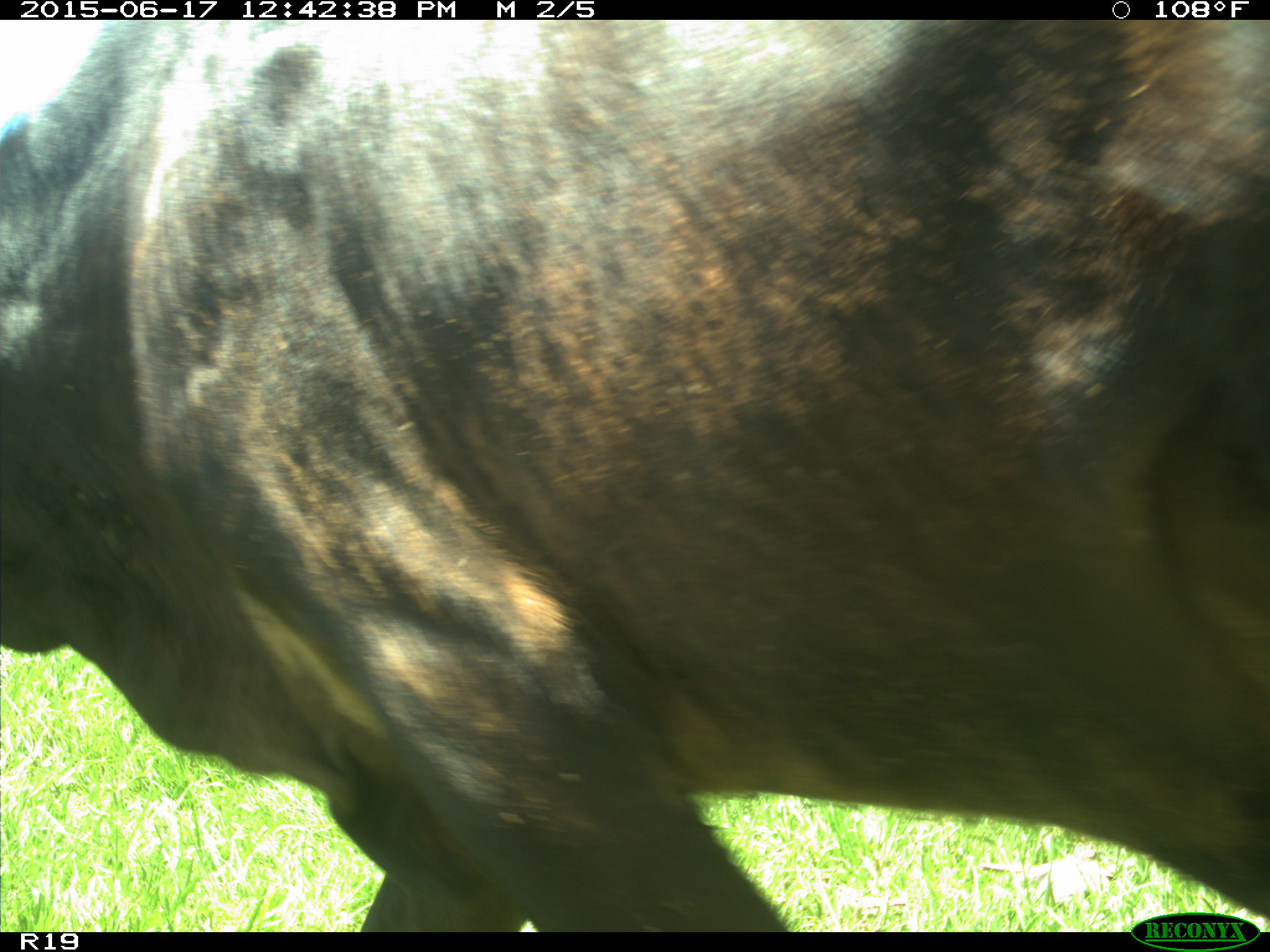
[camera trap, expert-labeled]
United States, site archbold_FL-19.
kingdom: Animalia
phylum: Chordata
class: Mammalia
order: Artiodactyla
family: Bovidae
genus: Bos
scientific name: Bos taurus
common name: domestic cow